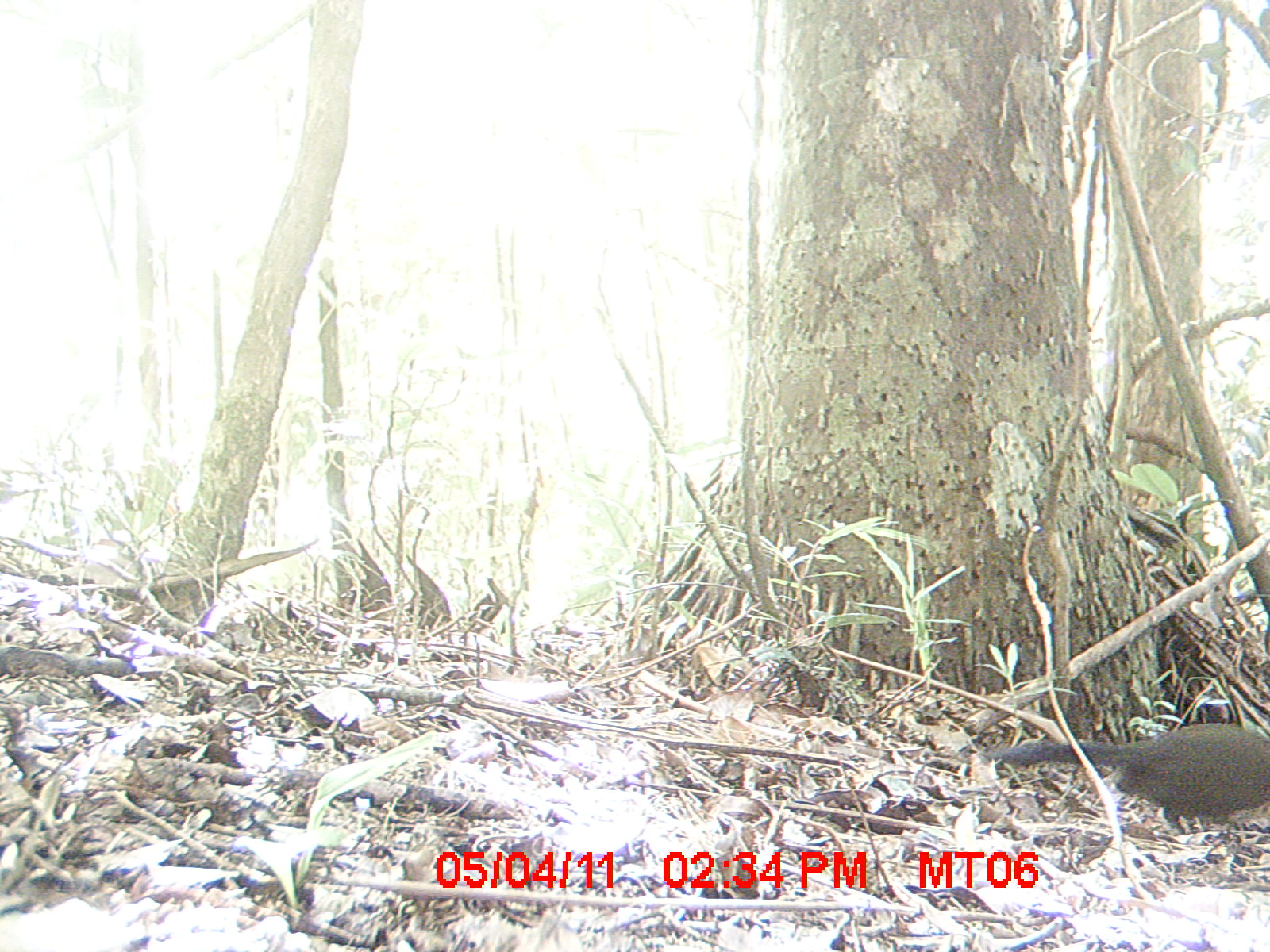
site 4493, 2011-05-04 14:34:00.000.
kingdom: Animalia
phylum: Chordata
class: Aves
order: Cuculiformes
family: Cuculidae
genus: Coua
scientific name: Coua serriana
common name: red-breasted coua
Coua serriana (red-breasted coua), count 1.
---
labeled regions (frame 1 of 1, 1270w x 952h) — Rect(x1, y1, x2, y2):
coua serriana: Rect(988, 724, 1269, 832)